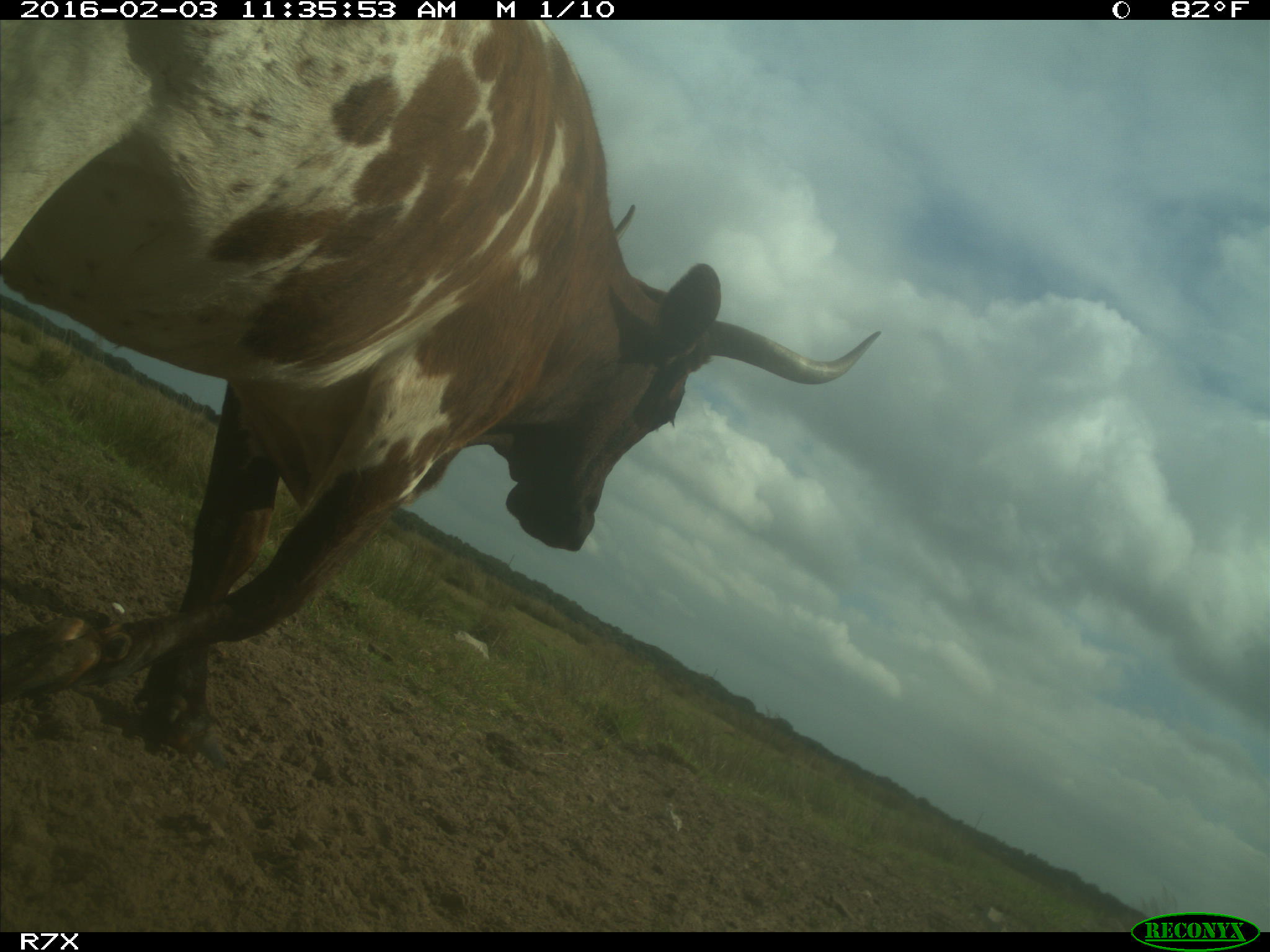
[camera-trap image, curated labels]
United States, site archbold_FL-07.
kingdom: Animalia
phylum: Chordata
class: Mammalia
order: Artiodactyla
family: Bovidae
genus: Bos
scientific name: Bos taurus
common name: domestic cow